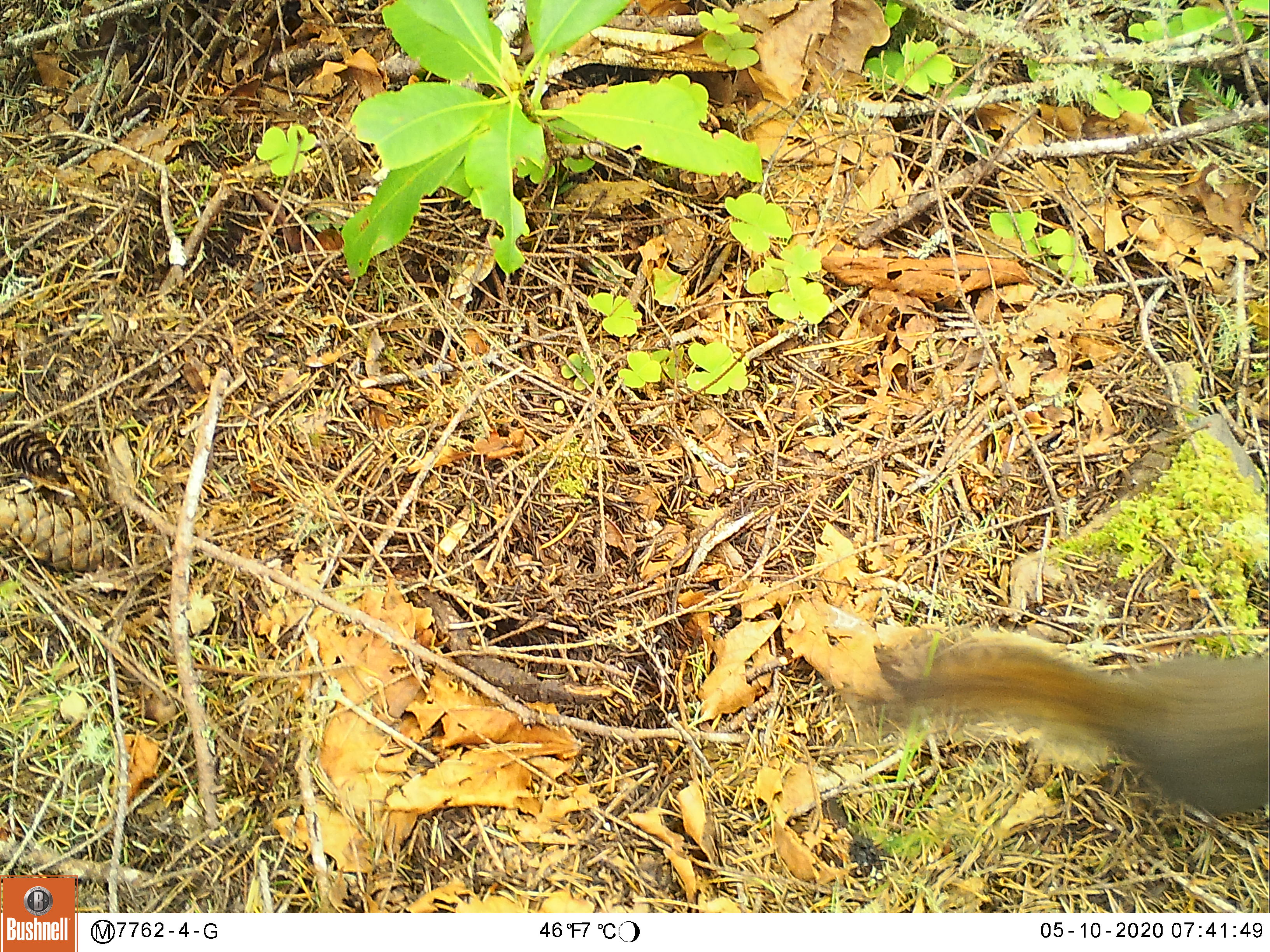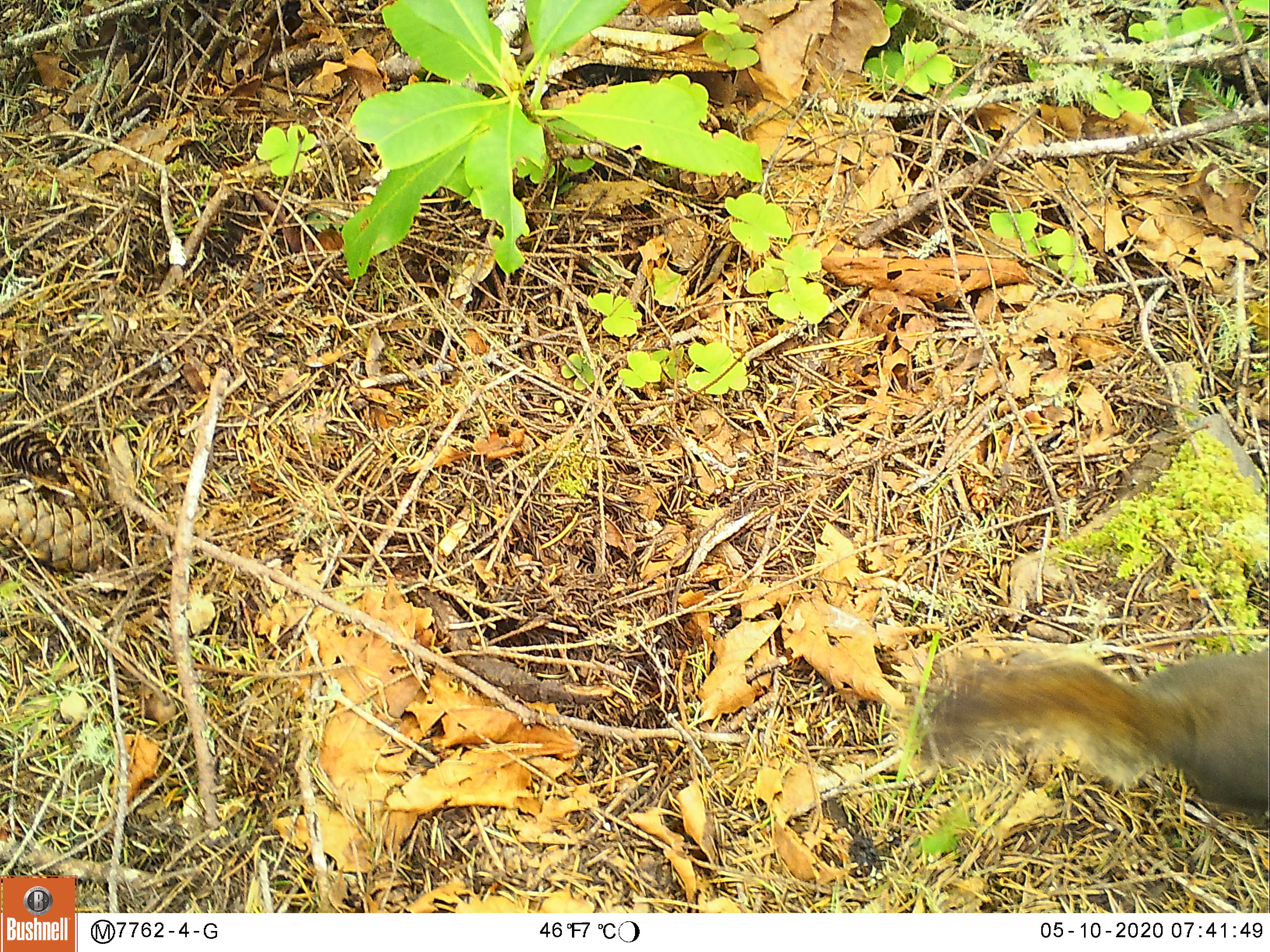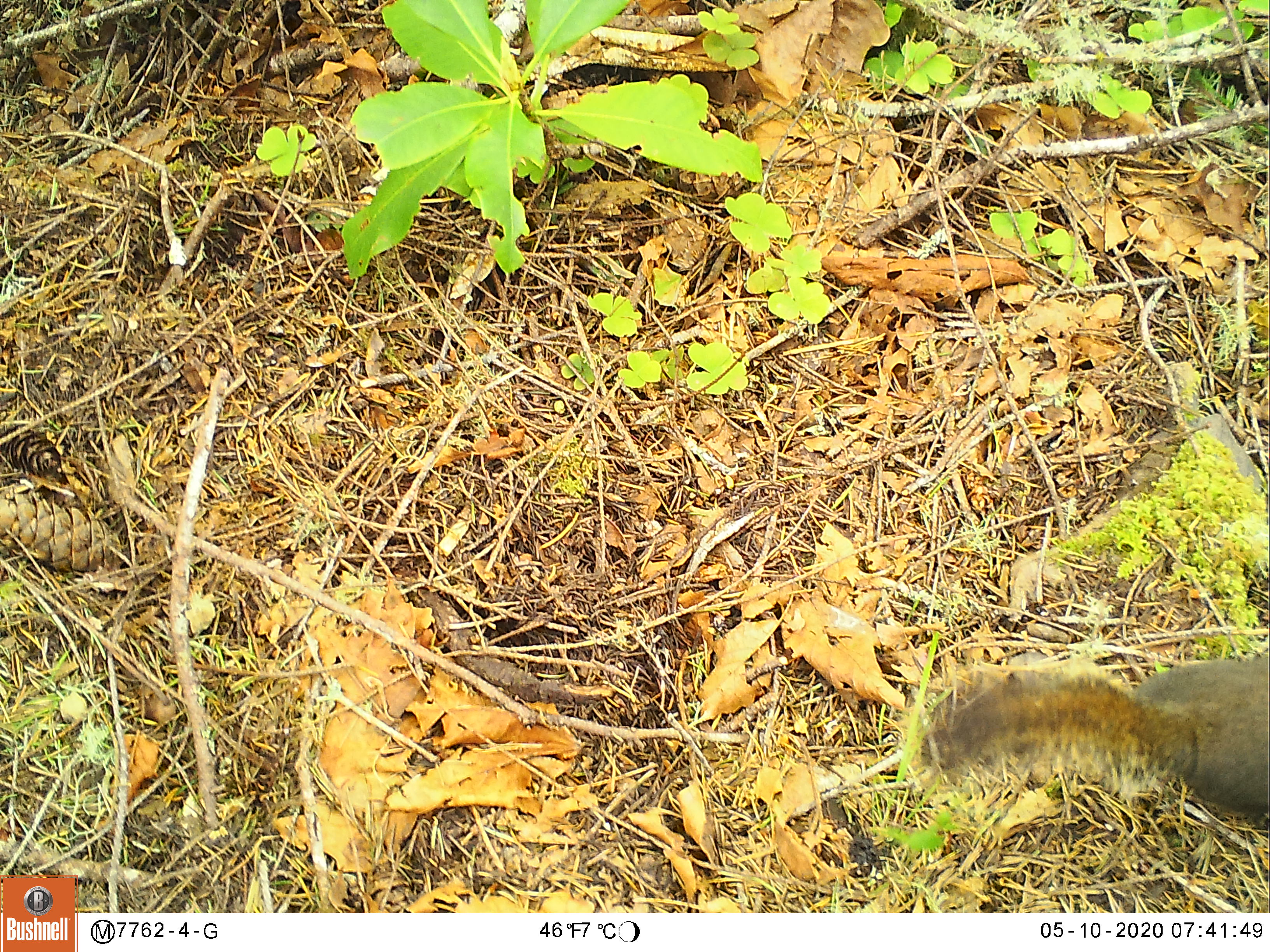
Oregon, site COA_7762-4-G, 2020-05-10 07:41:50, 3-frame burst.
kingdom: Animalia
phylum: Chordata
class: Mammalia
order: Rodentia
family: Sciuridae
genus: Tamiasciurus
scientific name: Tamiasciurus douglasii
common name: douglas squirrel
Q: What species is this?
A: Douglas squirrel (Tamiasciurus douglasii).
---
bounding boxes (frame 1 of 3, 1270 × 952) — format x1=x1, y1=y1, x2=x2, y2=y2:
douglas squirrel: x1=870, y1=629, x2=1263, y2=829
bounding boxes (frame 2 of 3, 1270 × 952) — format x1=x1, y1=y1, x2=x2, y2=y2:
douglas squirrel: x1=924, y1=650, x2=1263, y2=811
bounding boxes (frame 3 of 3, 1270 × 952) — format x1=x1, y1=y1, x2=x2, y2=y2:
douglas squirrel: x1=925, y1=658, x2=1263, y2=826